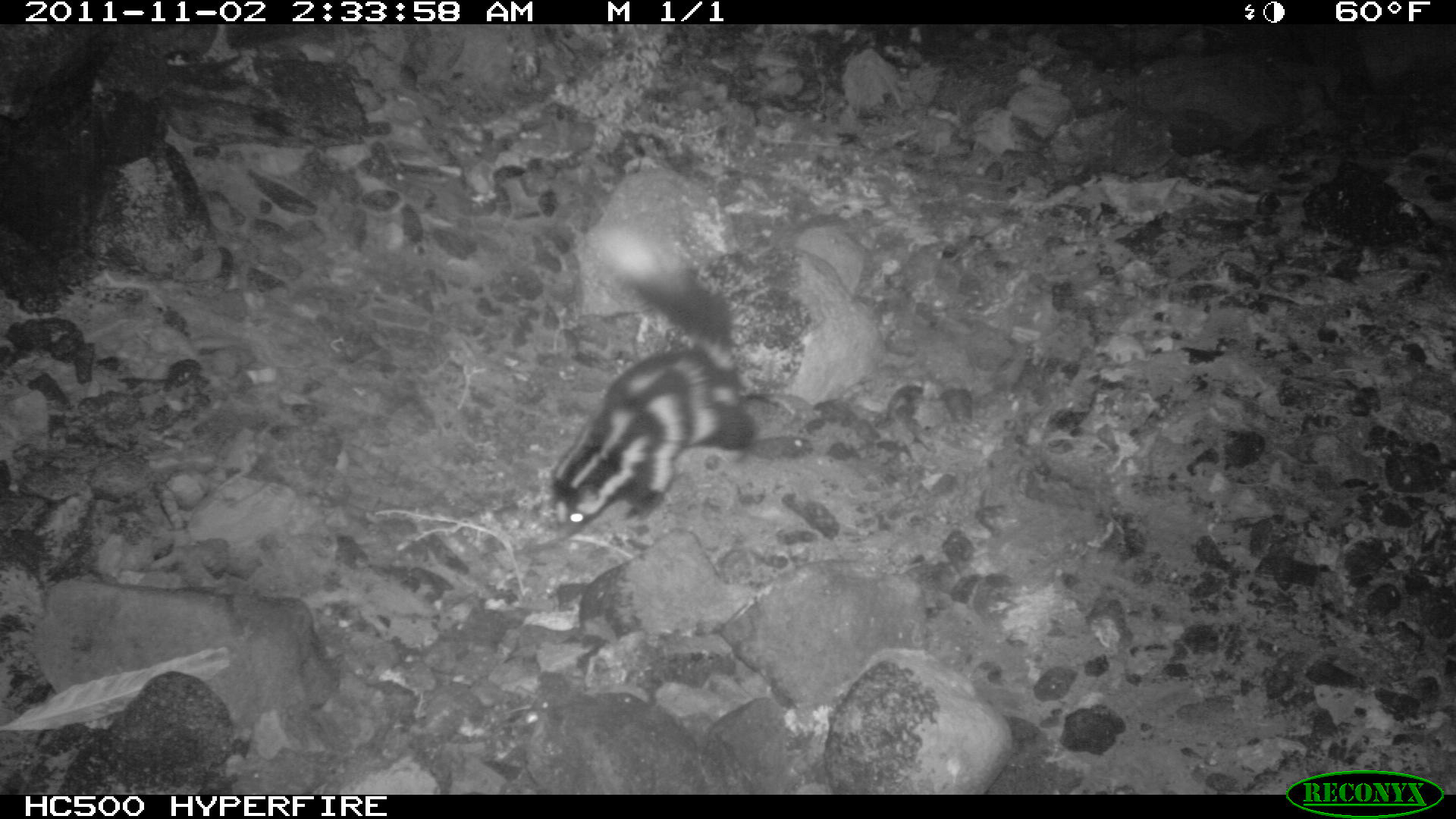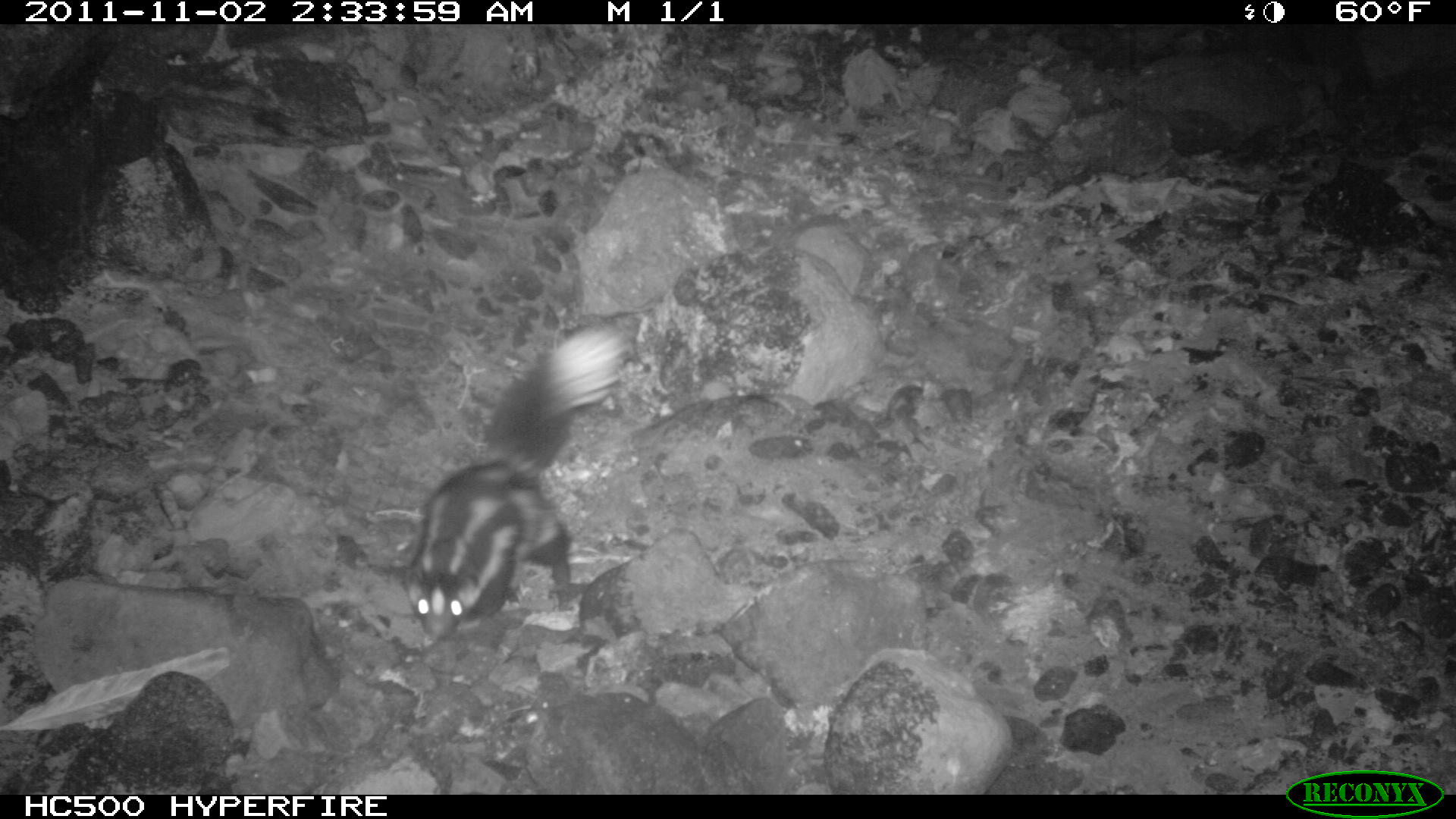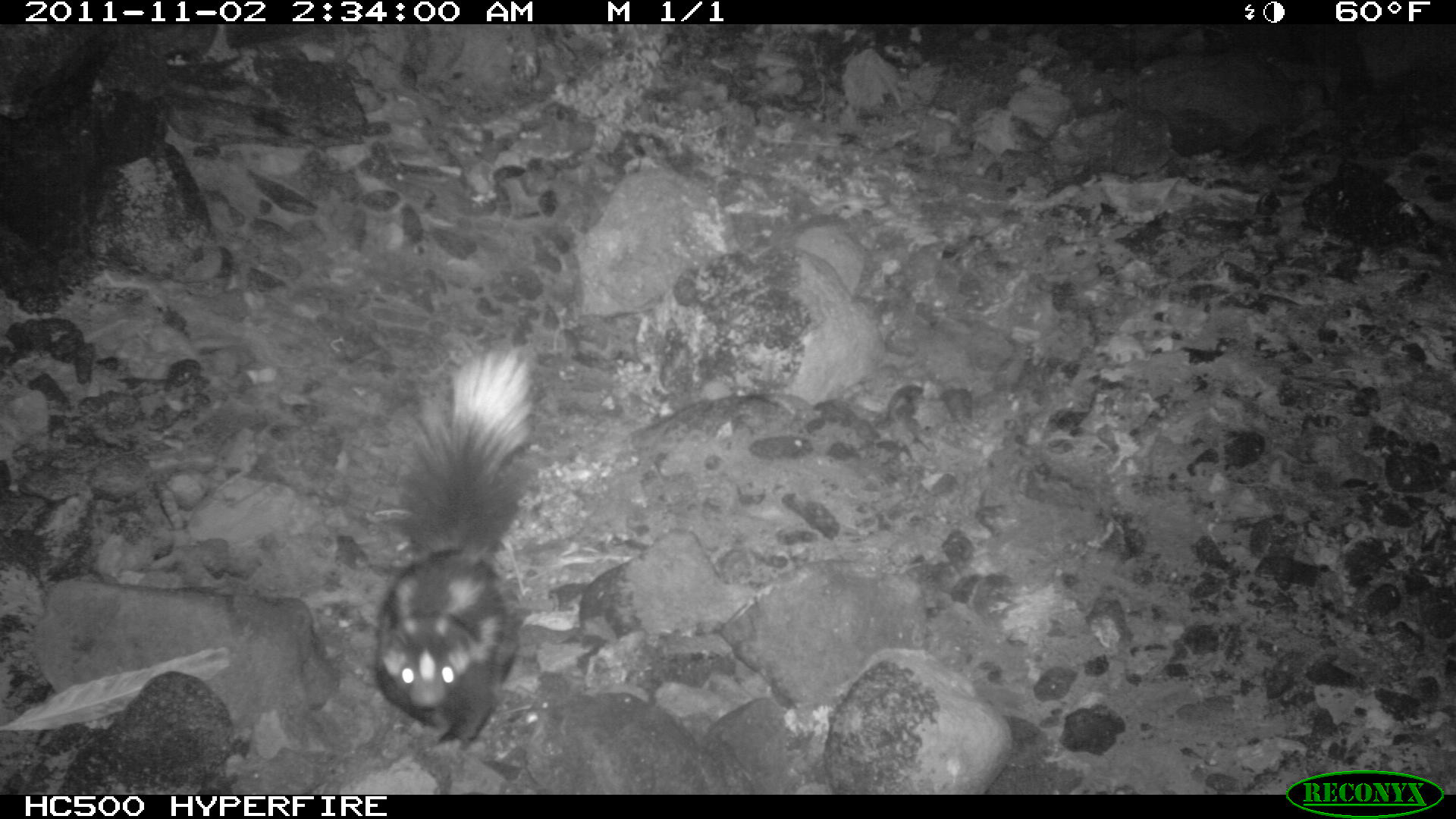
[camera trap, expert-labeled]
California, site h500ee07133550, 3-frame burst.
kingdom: Animalia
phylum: Chordata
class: Mammalia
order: Carnivora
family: Mephitidae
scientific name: Mephitidae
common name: skunk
Skunk (Mephitidae).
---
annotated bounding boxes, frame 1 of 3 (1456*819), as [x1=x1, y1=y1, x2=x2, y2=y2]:
skunk: [x1=549, y1=221, x2=757, y2=539]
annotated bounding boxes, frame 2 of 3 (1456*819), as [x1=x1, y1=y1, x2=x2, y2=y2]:
skunk: [x1=402, y1=306, x2=636, y2=642]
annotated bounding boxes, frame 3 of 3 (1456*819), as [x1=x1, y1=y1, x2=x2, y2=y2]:
skunk: [x1=375, y1=351, x2=535, y2=747]